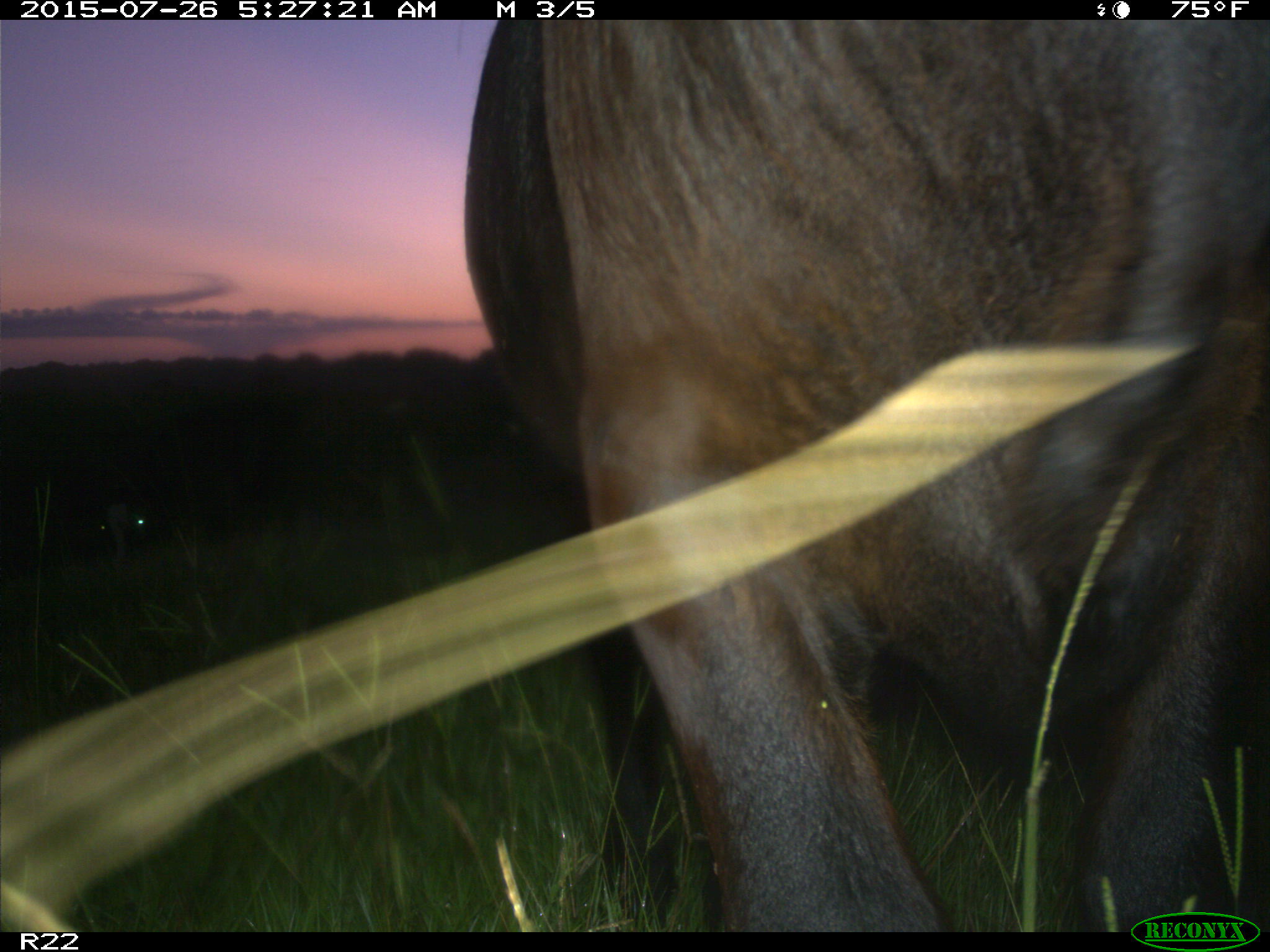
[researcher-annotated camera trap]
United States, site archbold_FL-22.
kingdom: Animalia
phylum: Chordata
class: Mammalia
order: Artiodactyla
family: Bovidae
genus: Bos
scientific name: Bos taurus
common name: domestic cow